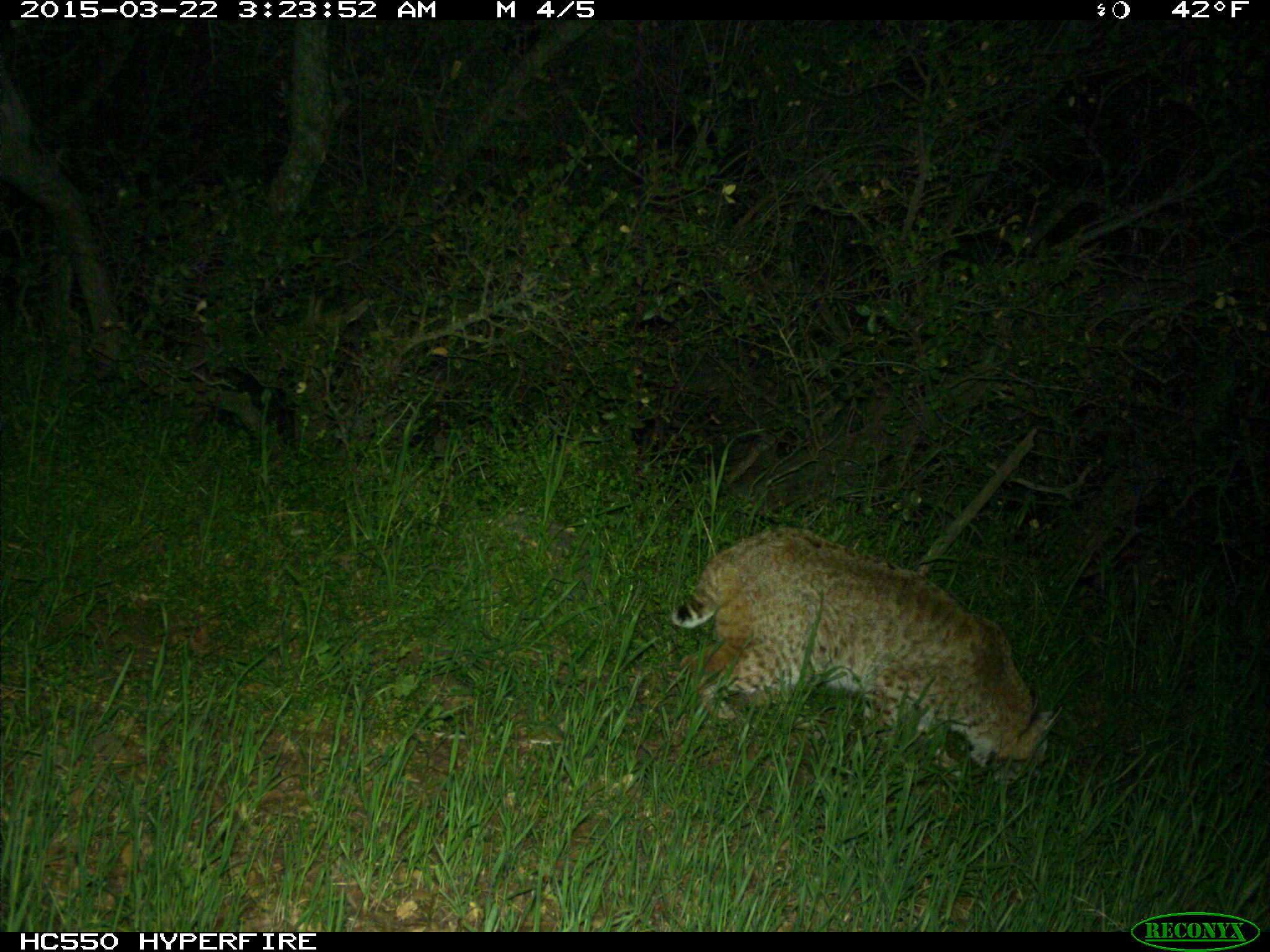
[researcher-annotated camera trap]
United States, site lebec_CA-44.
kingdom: Animalia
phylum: Chordata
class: Mammalia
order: Carnivora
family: Felidae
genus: Lynx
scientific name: Lynx rufus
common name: bobcat